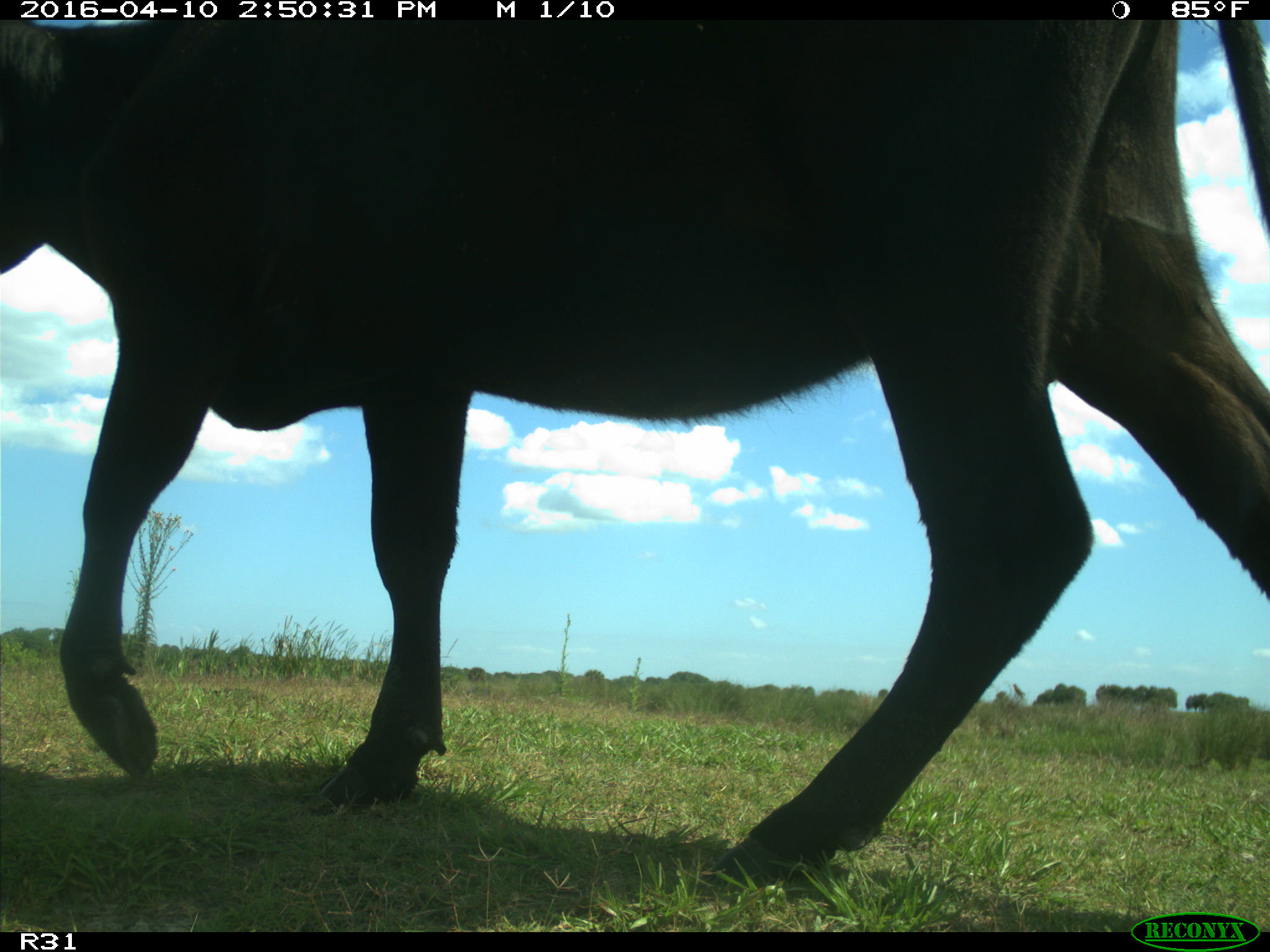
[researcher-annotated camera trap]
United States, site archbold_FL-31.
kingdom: Animalia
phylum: Chordata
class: Mammalia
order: Artiodactyla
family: Bovidae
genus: Bos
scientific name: Bos taurus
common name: domestic cow